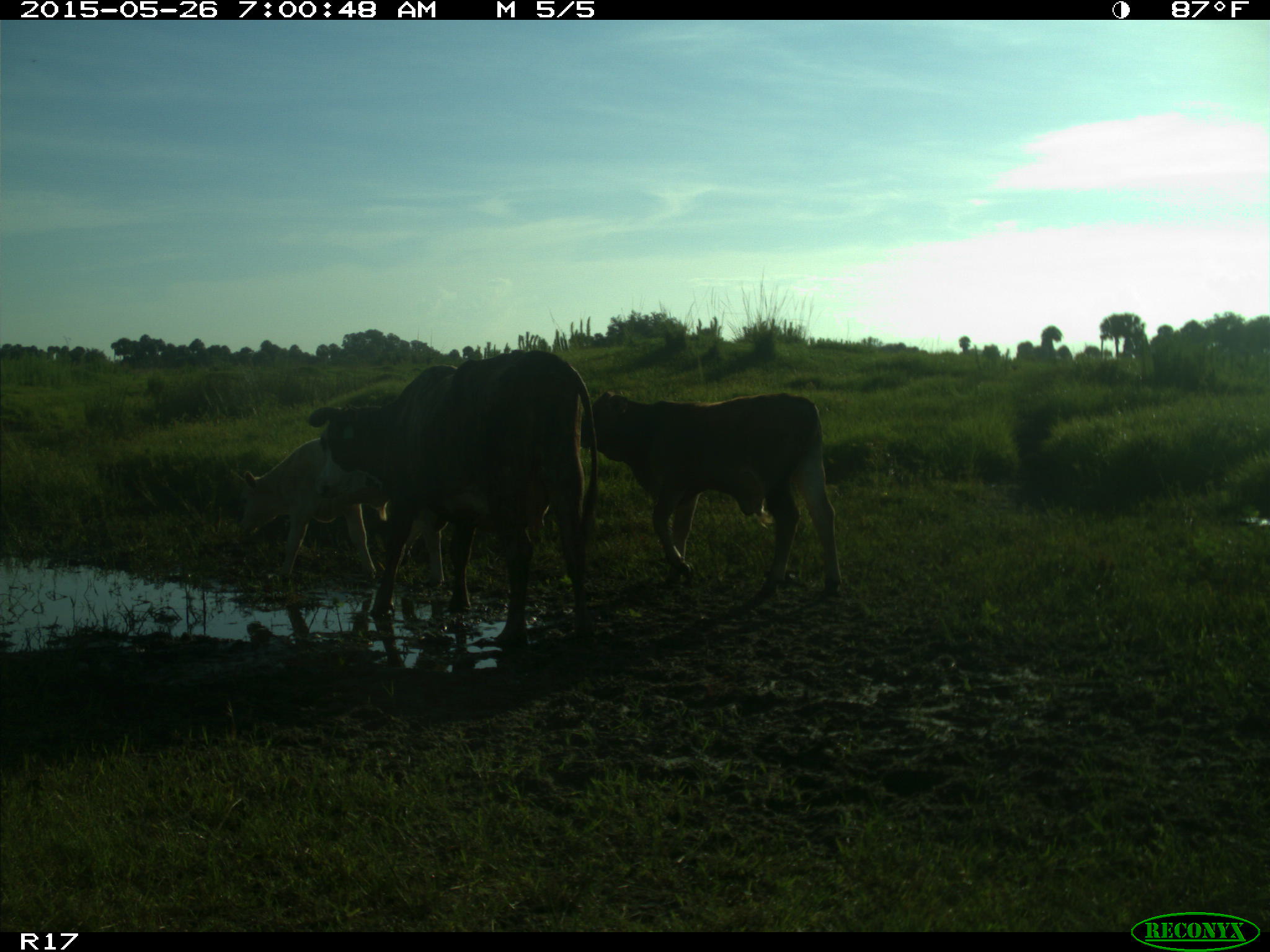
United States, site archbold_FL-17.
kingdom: Animalia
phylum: Chordata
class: Mammalia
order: Artiodactyla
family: Bovidae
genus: Bos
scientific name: Bos taurus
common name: domestic cow